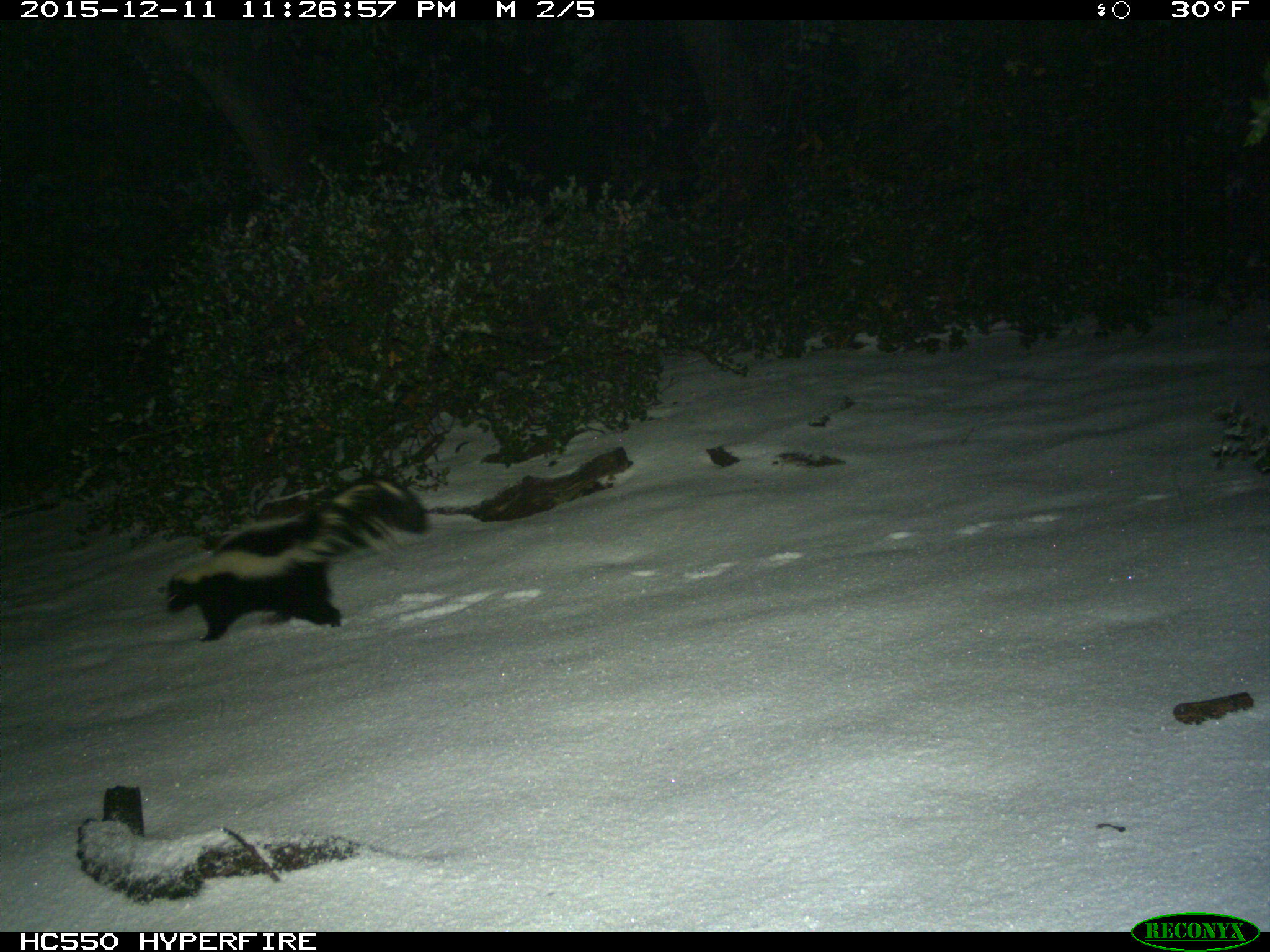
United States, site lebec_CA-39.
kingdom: Animalia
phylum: Chordata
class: Mammalia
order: Carnivora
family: Mephitidae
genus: Mephitis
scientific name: Mephitis mephitis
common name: striped skunk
Mephitis mephitis (striped skunk).